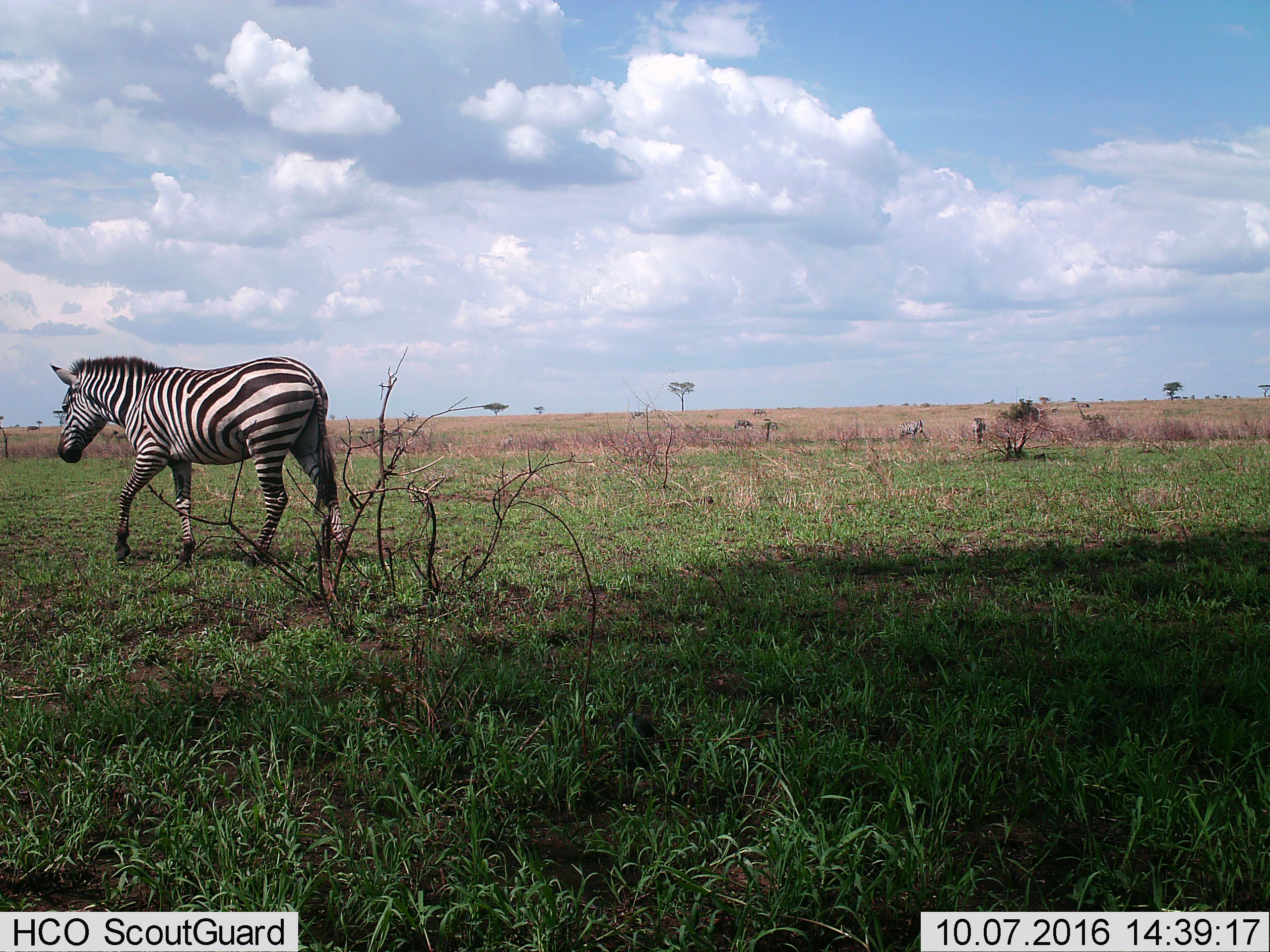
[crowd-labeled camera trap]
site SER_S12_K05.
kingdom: Animalia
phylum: Chordata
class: Mammalia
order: Perissodactyla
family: Equidae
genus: Equus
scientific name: Equus quagga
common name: plains zebra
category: zebraplains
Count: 6.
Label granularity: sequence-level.